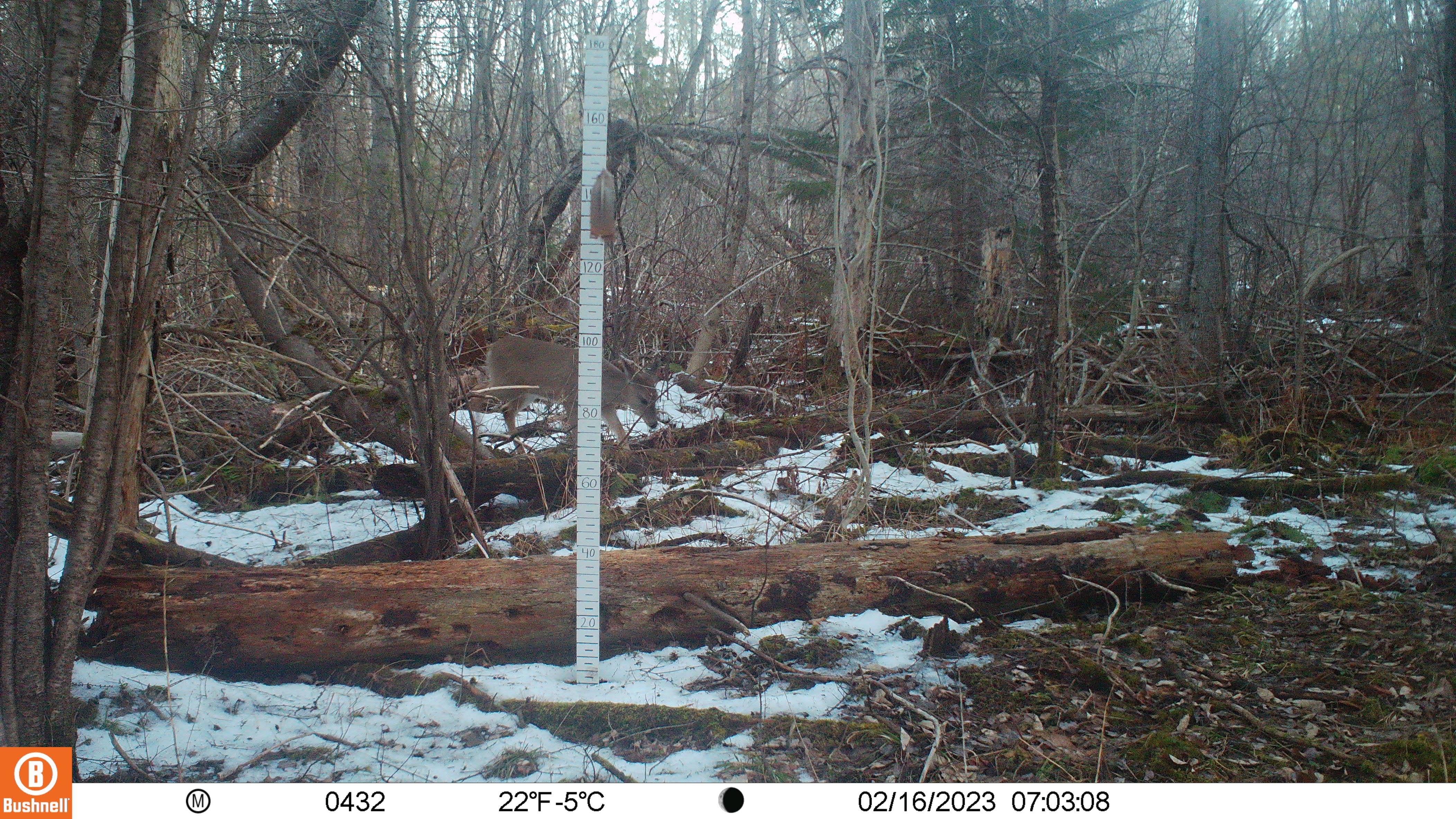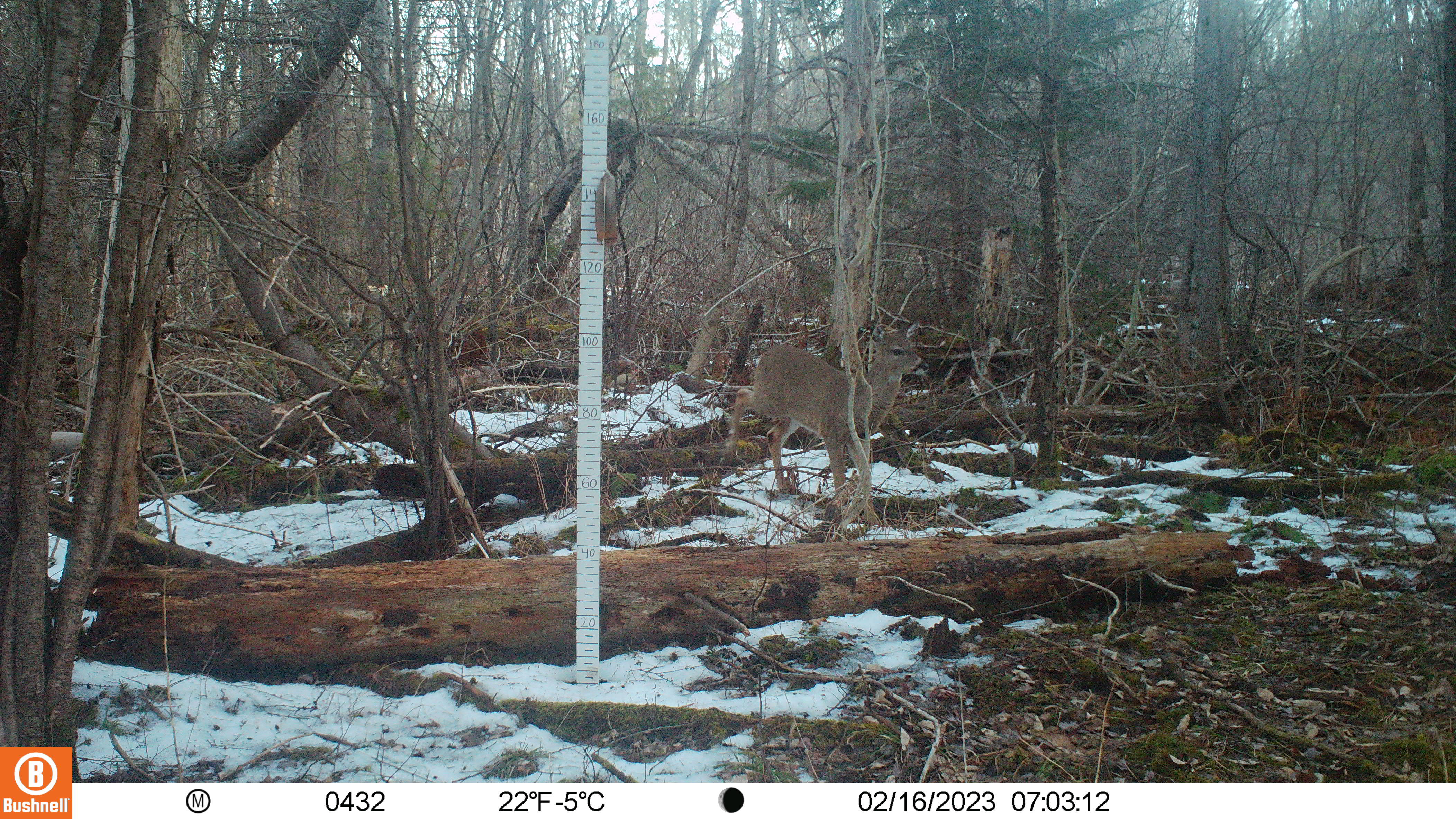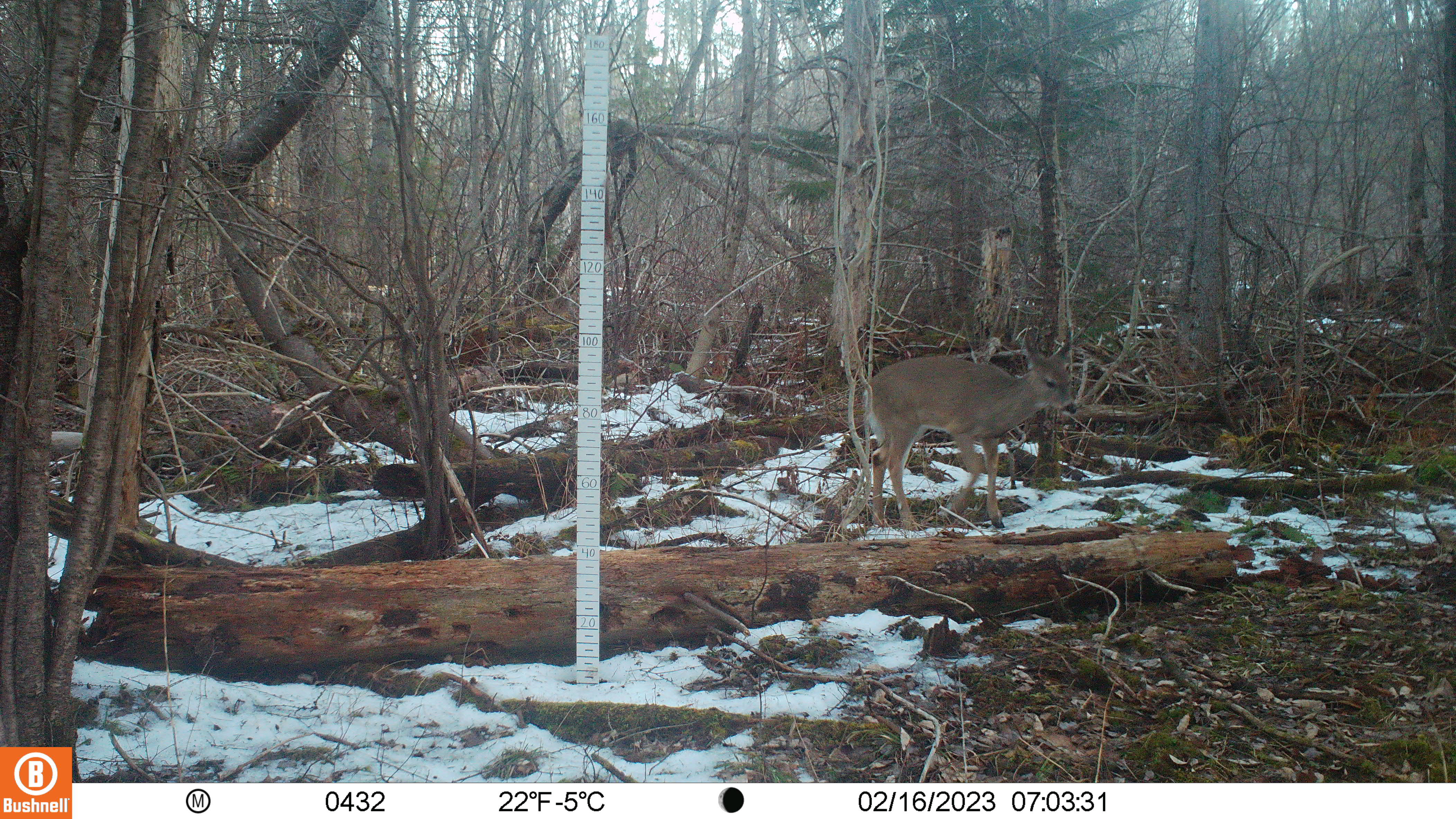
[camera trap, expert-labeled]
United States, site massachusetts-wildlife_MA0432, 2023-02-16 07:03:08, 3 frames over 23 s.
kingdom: Animalia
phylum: Chordata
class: Mammalia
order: Artiodactyla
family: Cervidae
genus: Odocoileus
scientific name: Odocoileus virginianus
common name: white-tailed deer